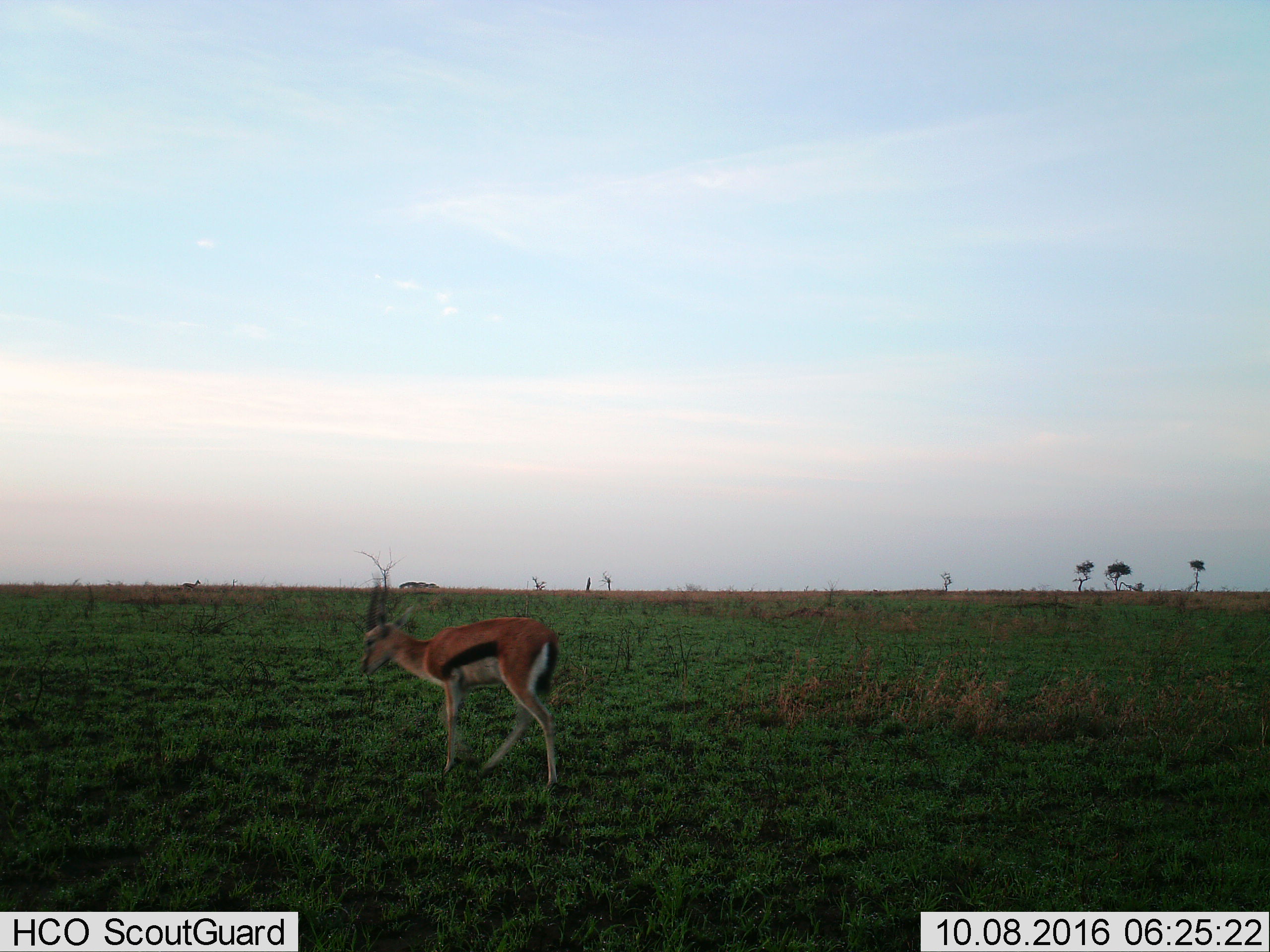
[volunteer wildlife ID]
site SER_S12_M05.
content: unidentified animal